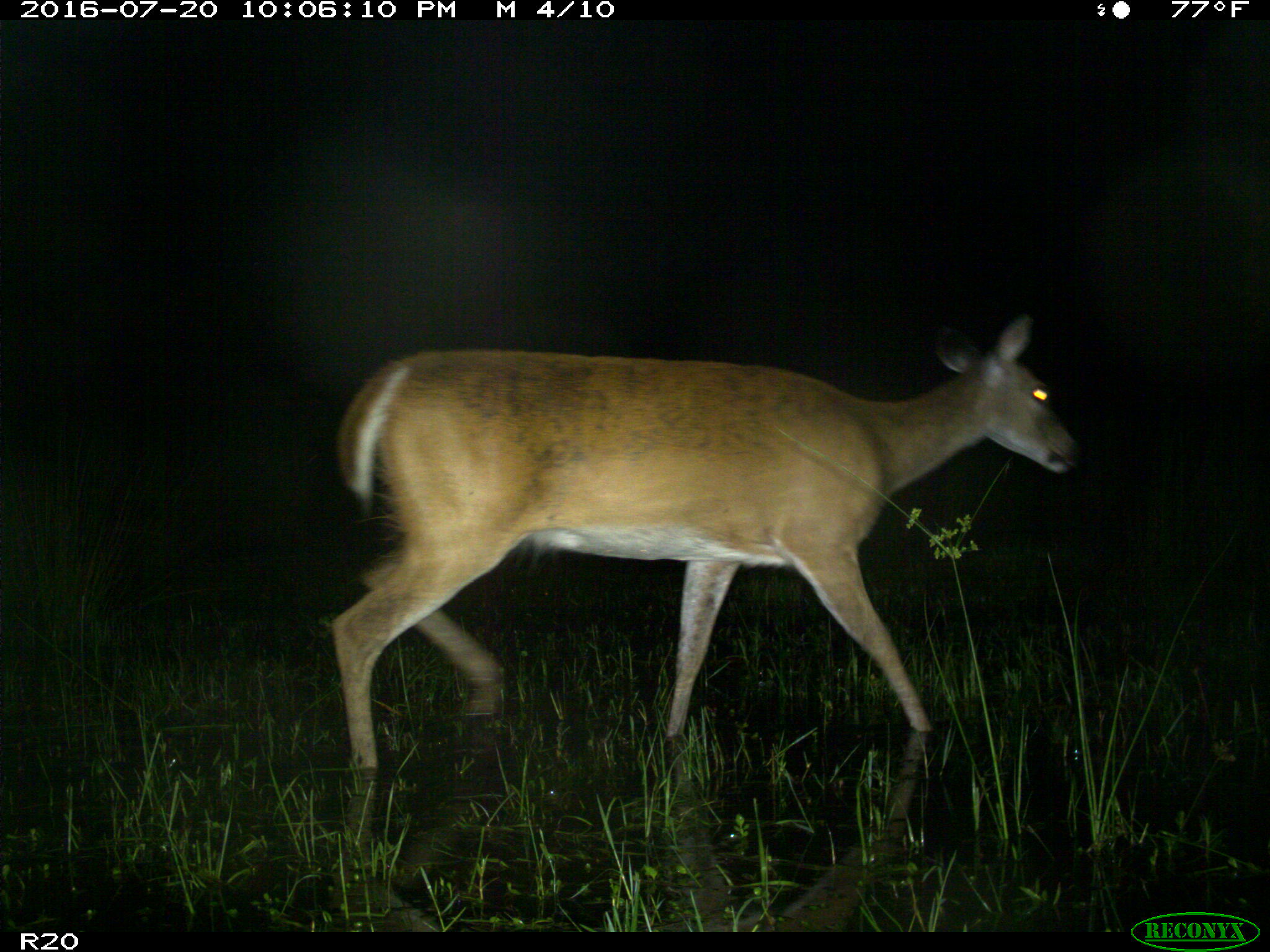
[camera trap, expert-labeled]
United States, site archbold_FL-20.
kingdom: Animalia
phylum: Chordata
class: Mammalia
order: Artiodactyla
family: Cervidae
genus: Odocoileus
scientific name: Odocoileus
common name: deer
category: unidentified deer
Unidentified deer (deer) (Odocoileus).